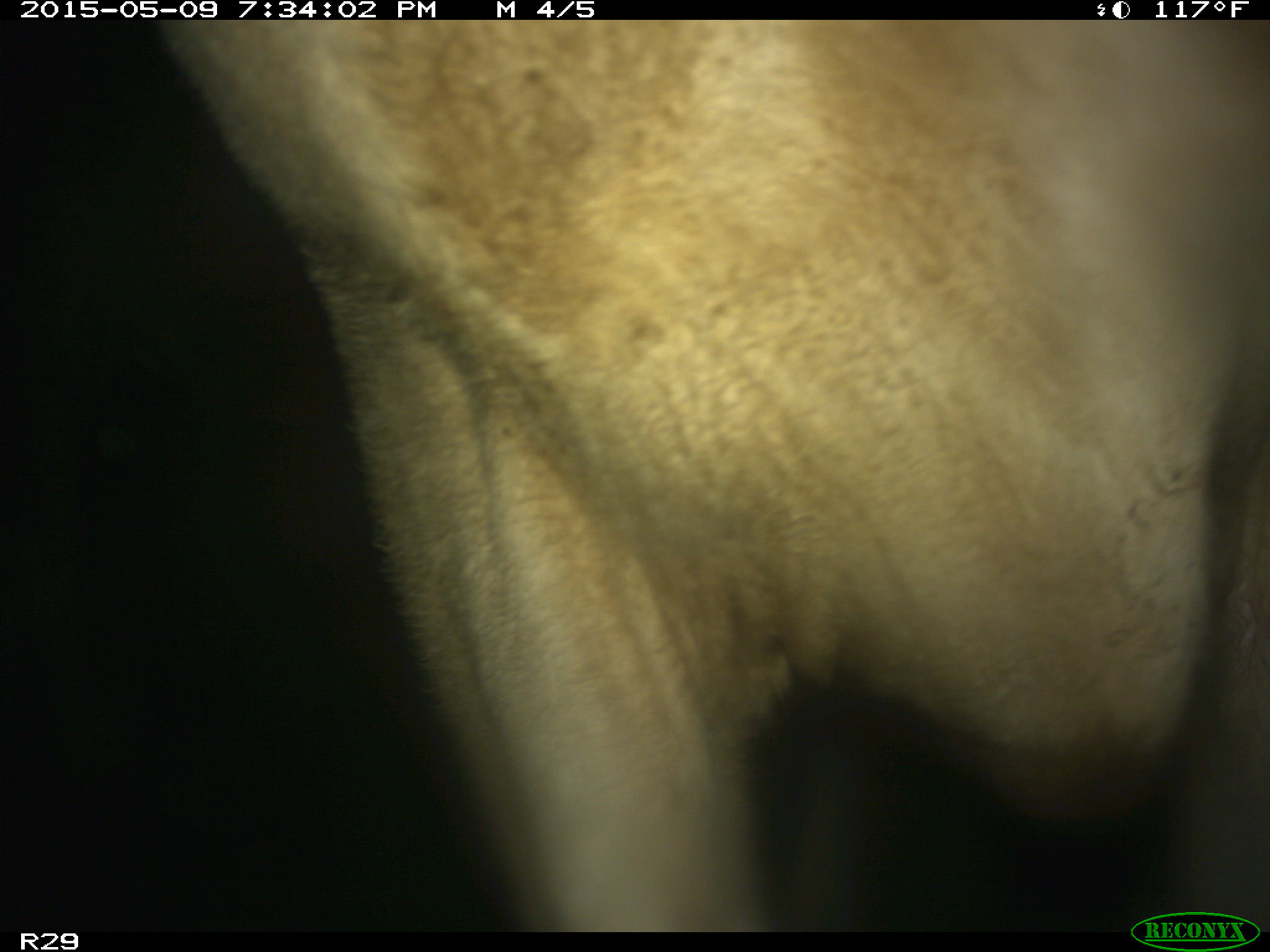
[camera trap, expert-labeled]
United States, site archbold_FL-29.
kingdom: Animalia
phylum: Chordata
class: Mammalia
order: Artiodactyla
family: Bovidae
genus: Bos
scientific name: Bos taurus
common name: domestic cow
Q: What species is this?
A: Bos taurus (domestic cow).